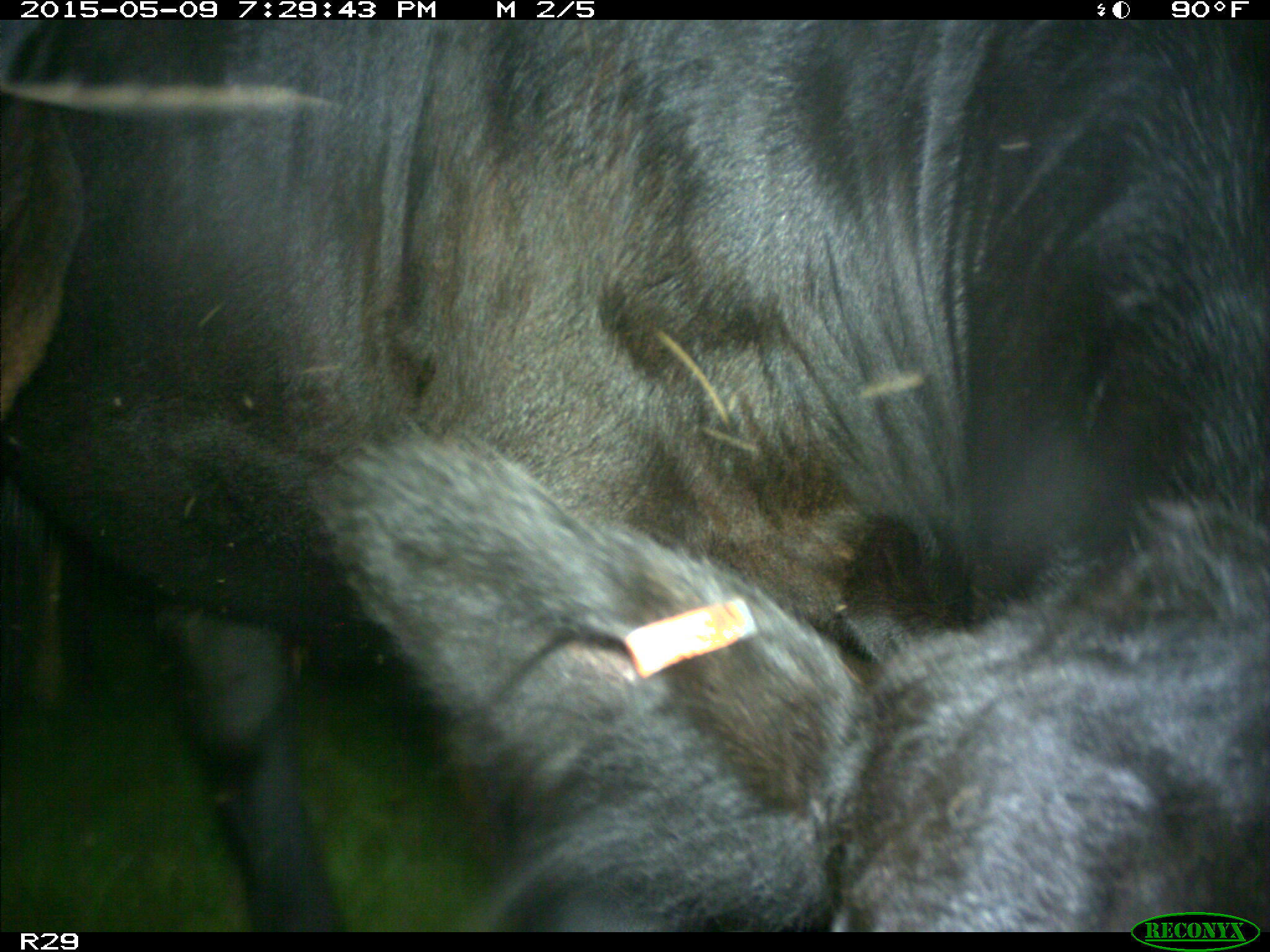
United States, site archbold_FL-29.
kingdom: Animalia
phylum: Chordata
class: Mammalia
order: Artiodactyla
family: Bovidae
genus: Bos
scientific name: Bos taurus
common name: domestic cow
Bos taurus (domestic cow).